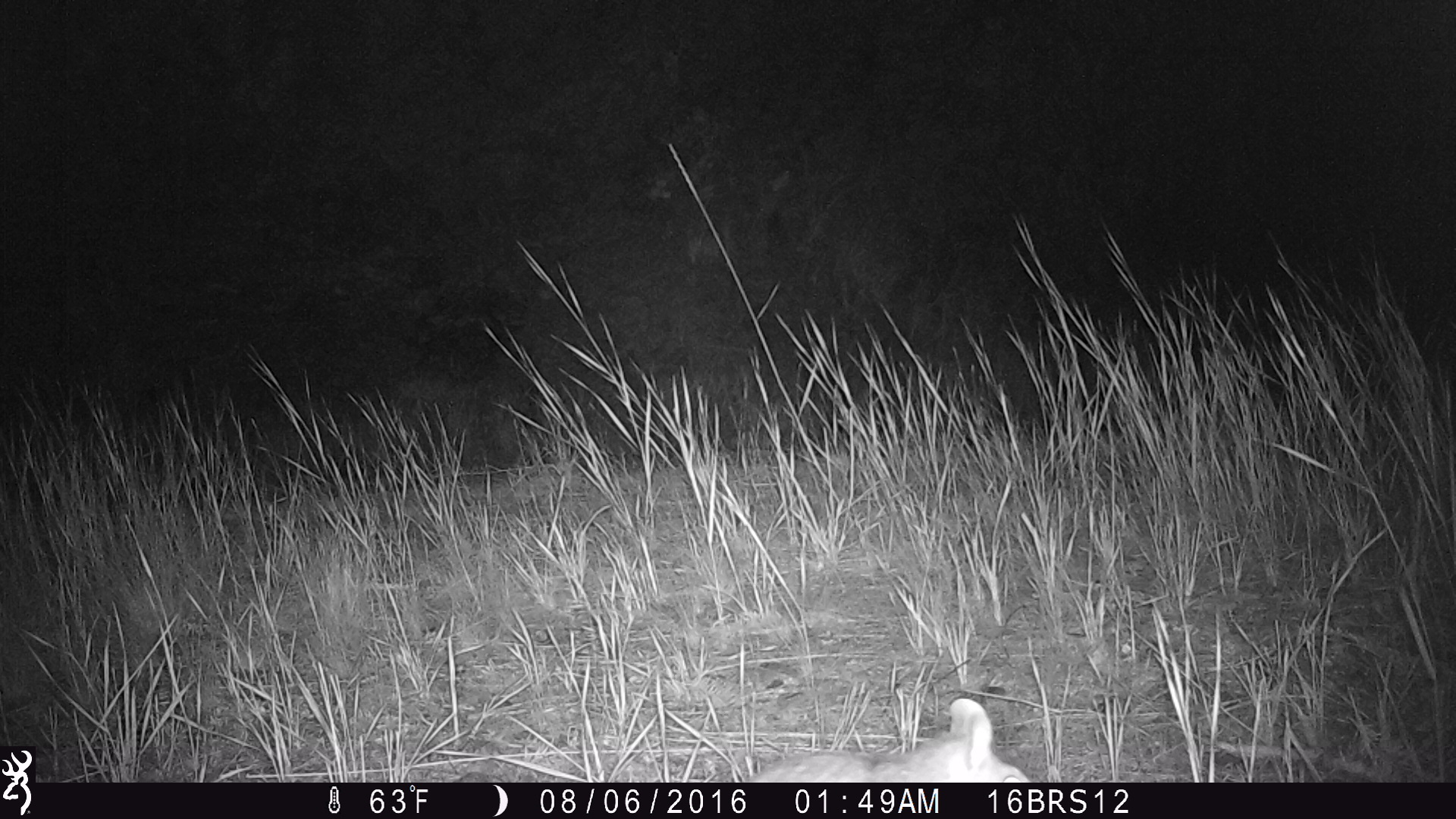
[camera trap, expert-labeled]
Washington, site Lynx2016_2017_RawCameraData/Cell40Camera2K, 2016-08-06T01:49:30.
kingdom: Animalia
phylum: Chordata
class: Mammalia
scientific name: Mammalia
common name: small mammal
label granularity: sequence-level